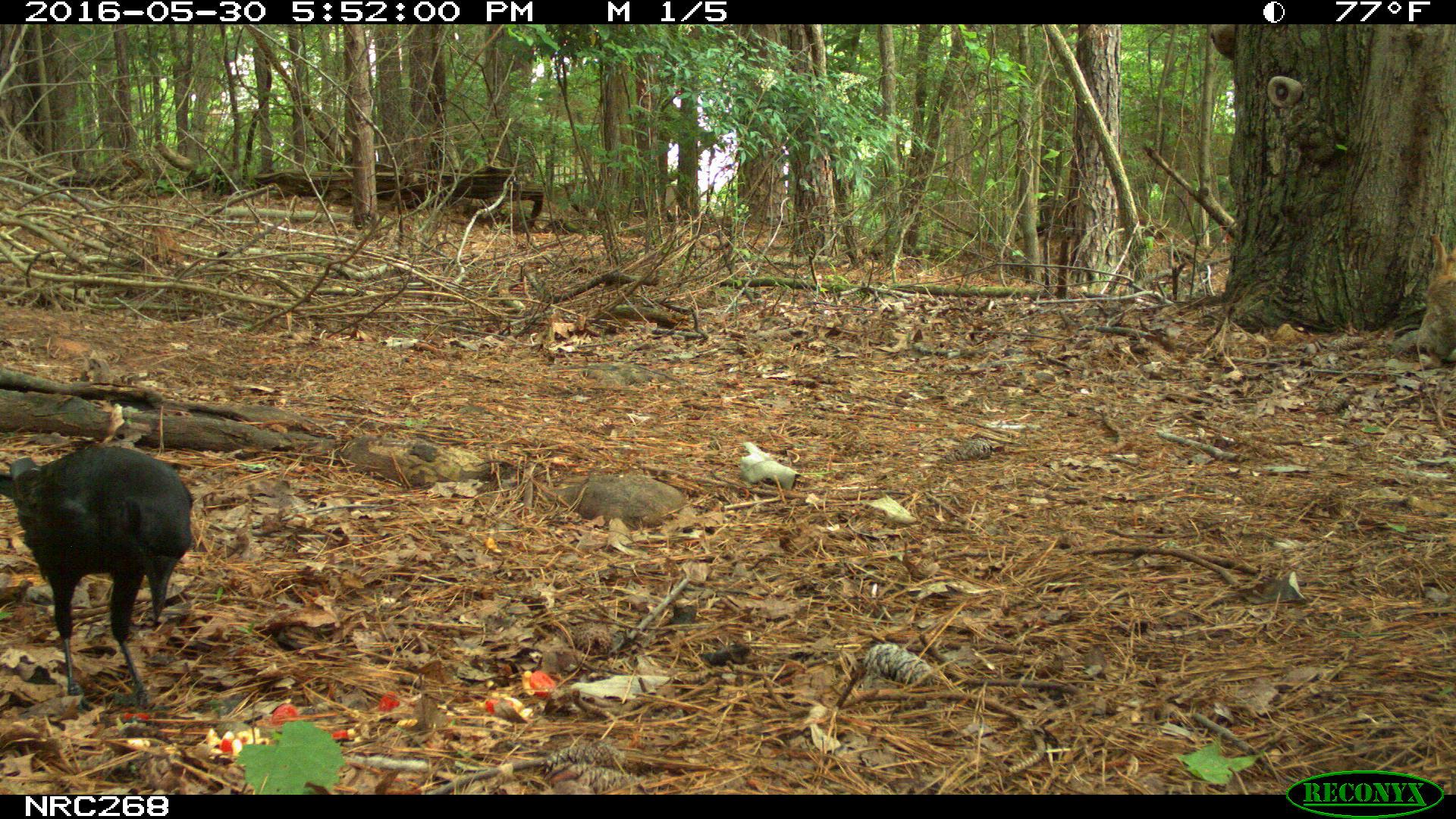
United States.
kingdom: Animalia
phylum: Chordata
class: Aves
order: Passeriformes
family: Corvidae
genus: Corvus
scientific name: Corvus brachyrhynchos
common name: american crow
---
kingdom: Animalia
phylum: Chordata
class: Mammalia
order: Lagomorpha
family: Leporidae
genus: Sylvilagus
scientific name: Sylvilagus floridanus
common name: eastern cottontail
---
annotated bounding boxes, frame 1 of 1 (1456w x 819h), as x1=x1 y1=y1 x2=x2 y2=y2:
American Crow: x1=8 y1=446 x2=197 y2=671
Eastern Cottontail: x1=1417 y1=229 x2=1455 y2=384